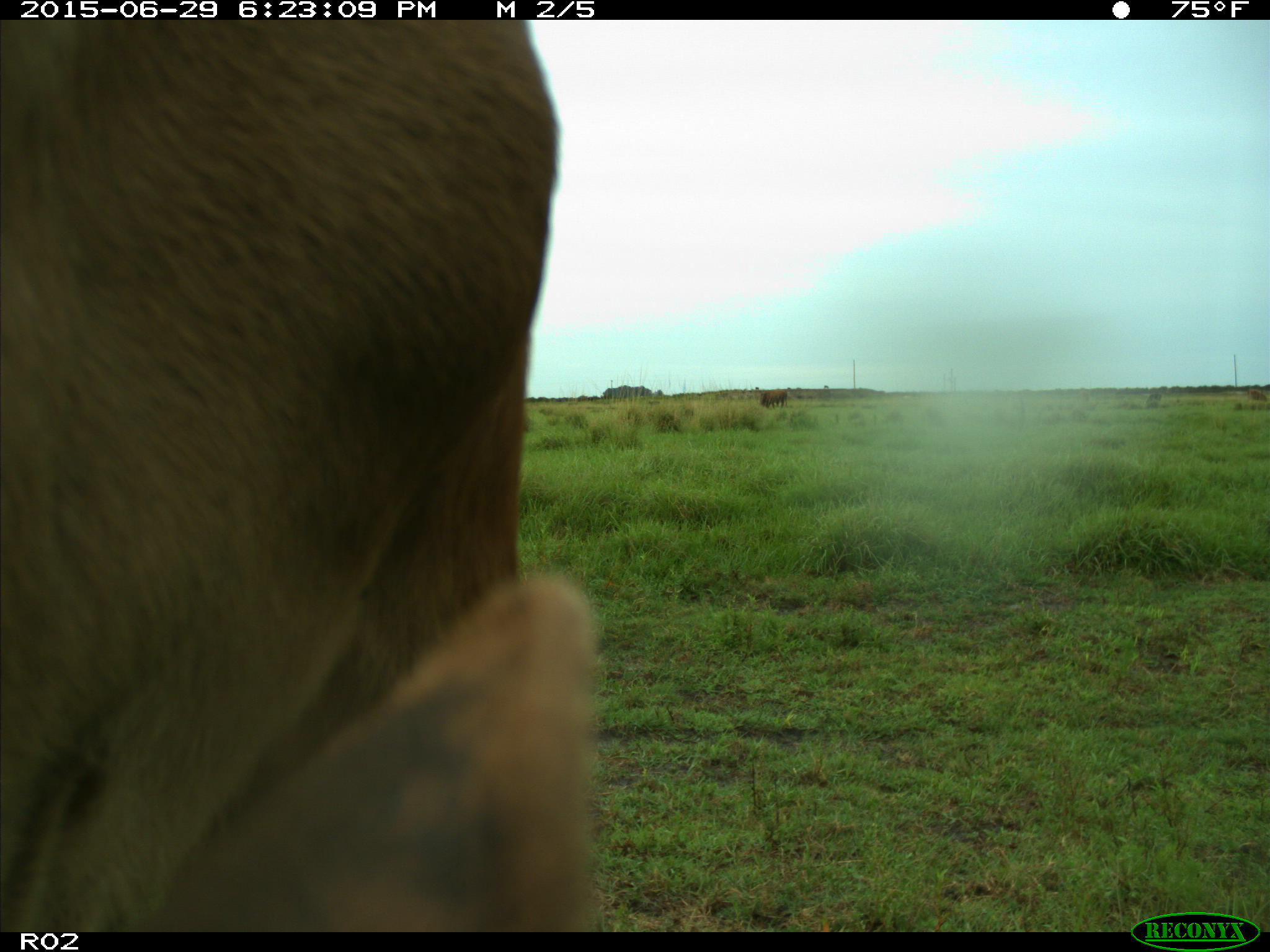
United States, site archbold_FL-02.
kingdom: Animalia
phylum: Chordata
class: Mammalia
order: Artiodactyla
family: Bovidae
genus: Bos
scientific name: Bos taurus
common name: domestic cow